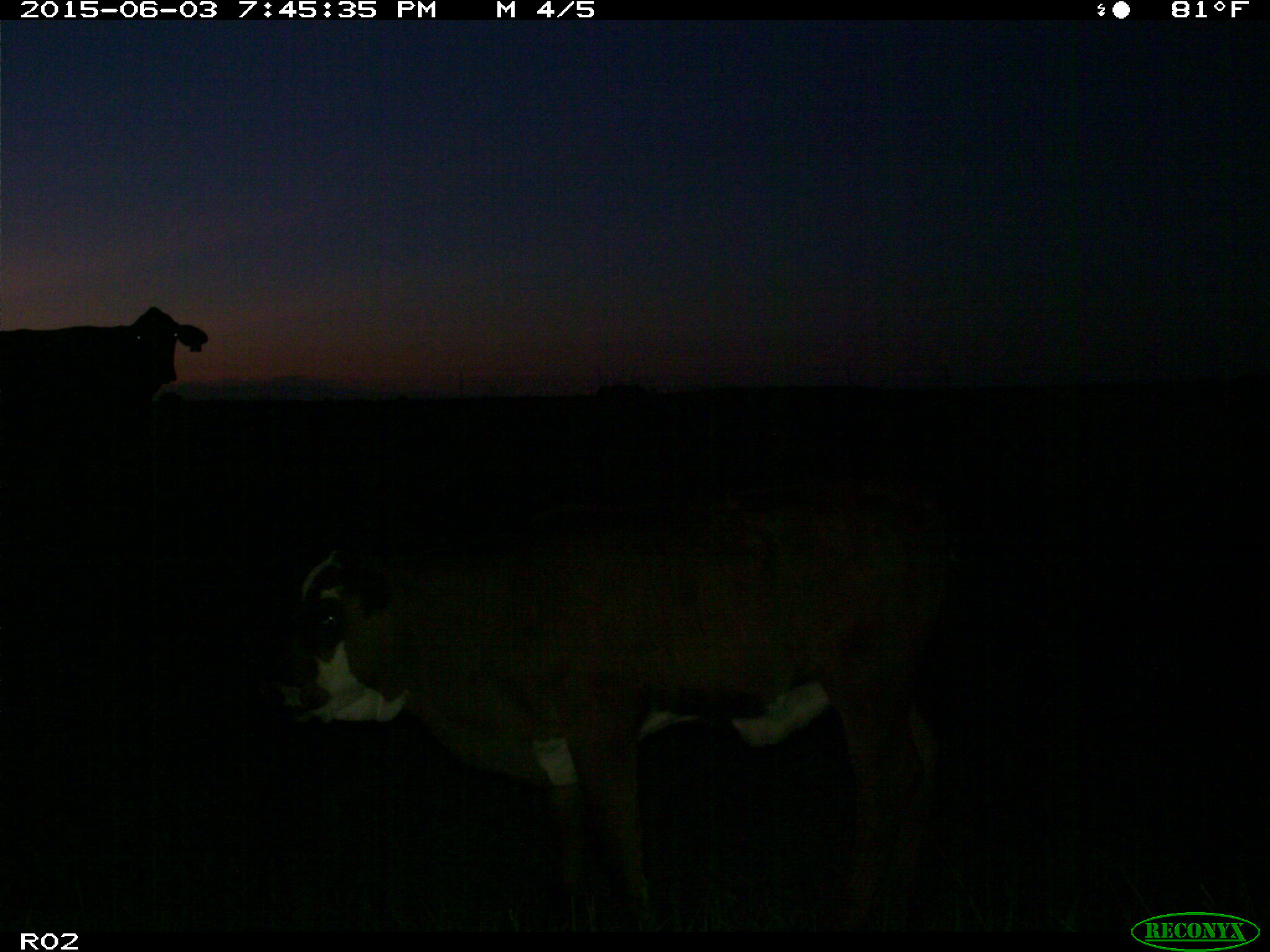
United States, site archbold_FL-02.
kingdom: Animalia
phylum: Chordata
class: Mammalia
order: Artiodactyla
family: Bovidae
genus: Bos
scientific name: Bos taurus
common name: domestic cow